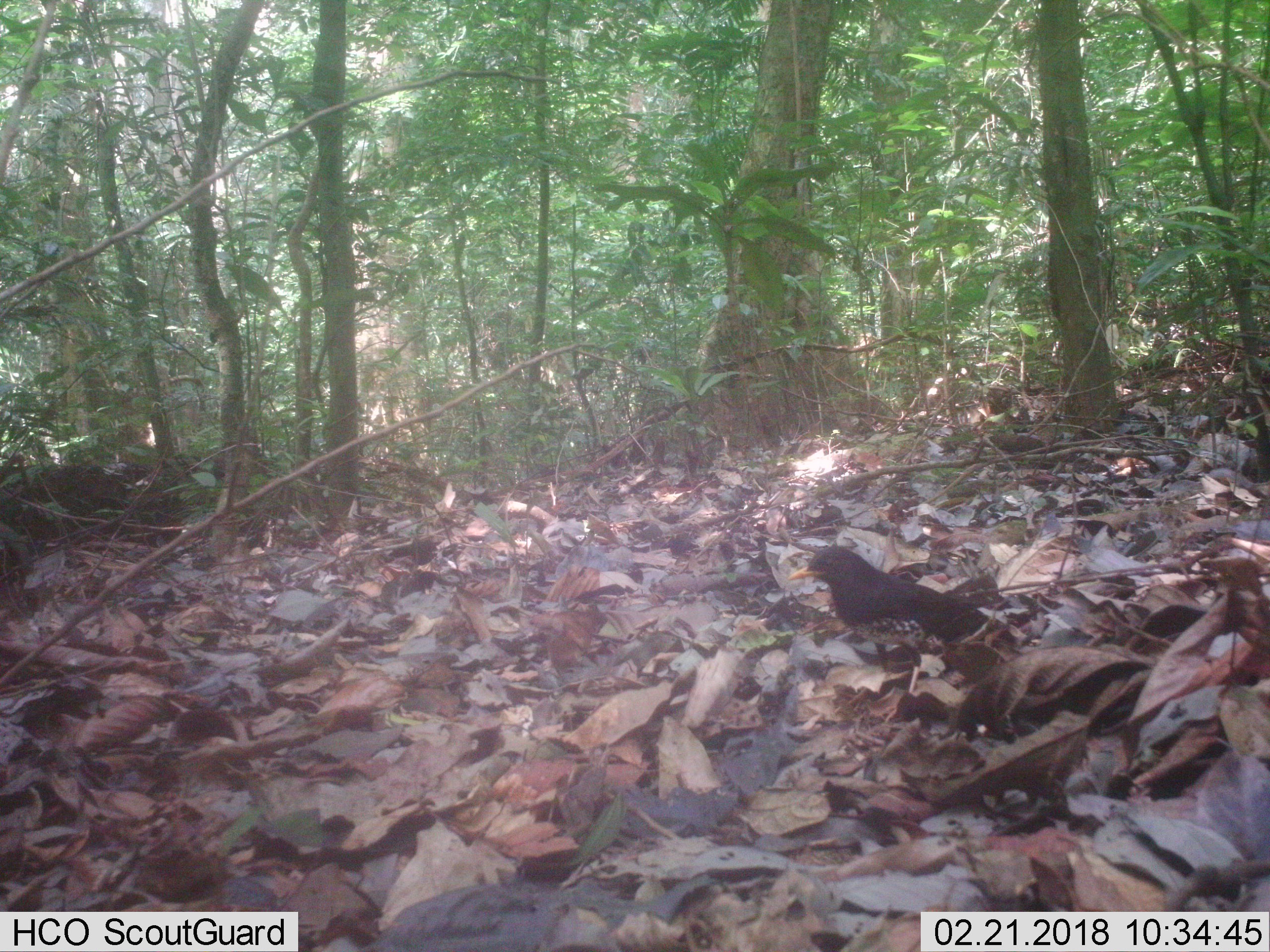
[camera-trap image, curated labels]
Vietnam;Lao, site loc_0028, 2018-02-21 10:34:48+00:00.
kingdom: Animalia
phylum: Chordata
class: Aves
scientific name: Aves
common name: bird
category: unidentified bird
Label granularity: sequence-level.